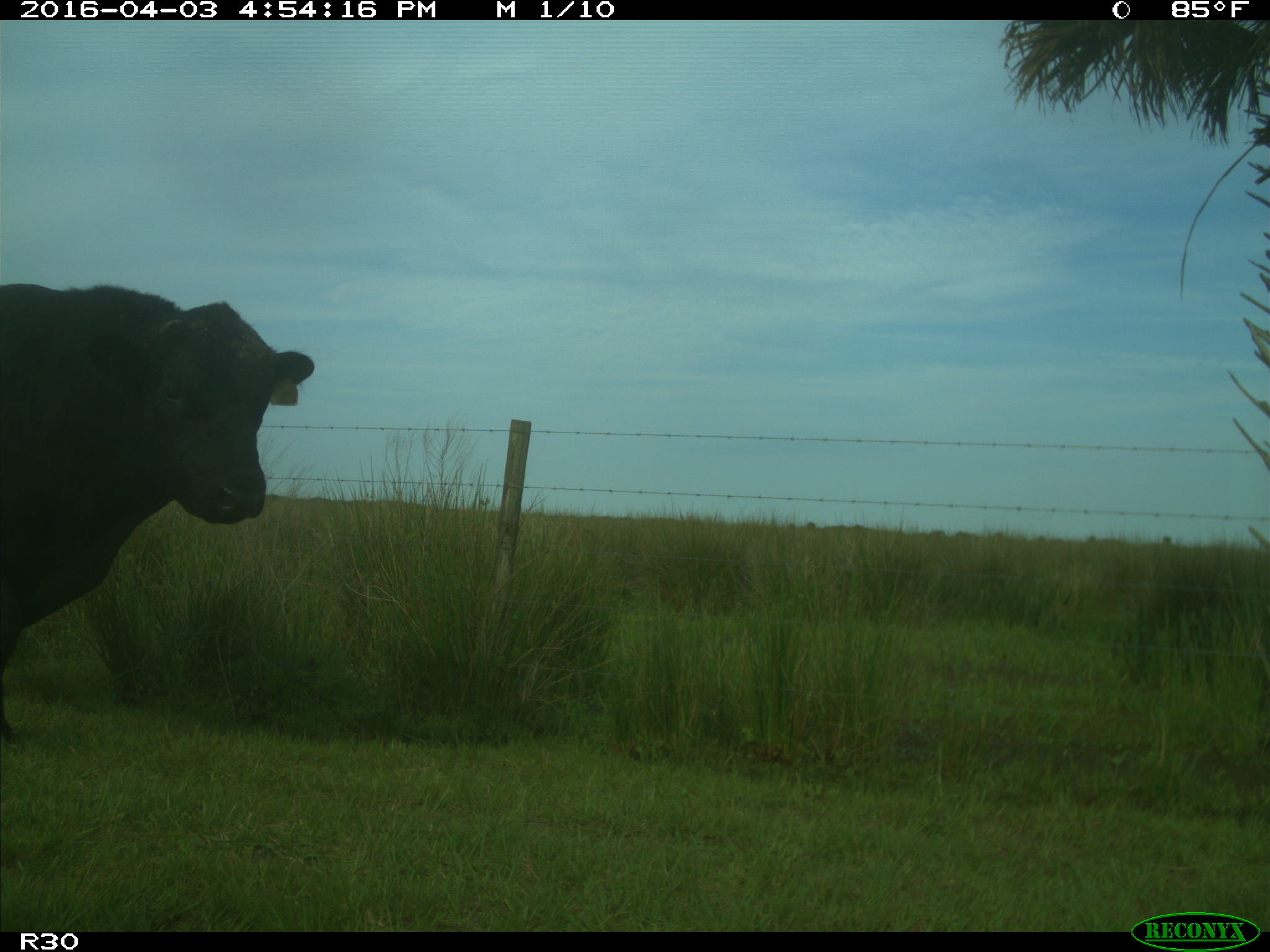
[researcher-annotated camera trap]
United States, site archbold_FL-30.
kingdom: Animalia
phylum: Chordata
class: Mammalia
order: Artiodactyla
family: Bovidae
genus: Bos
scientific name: Bos taurus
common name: domestic cow